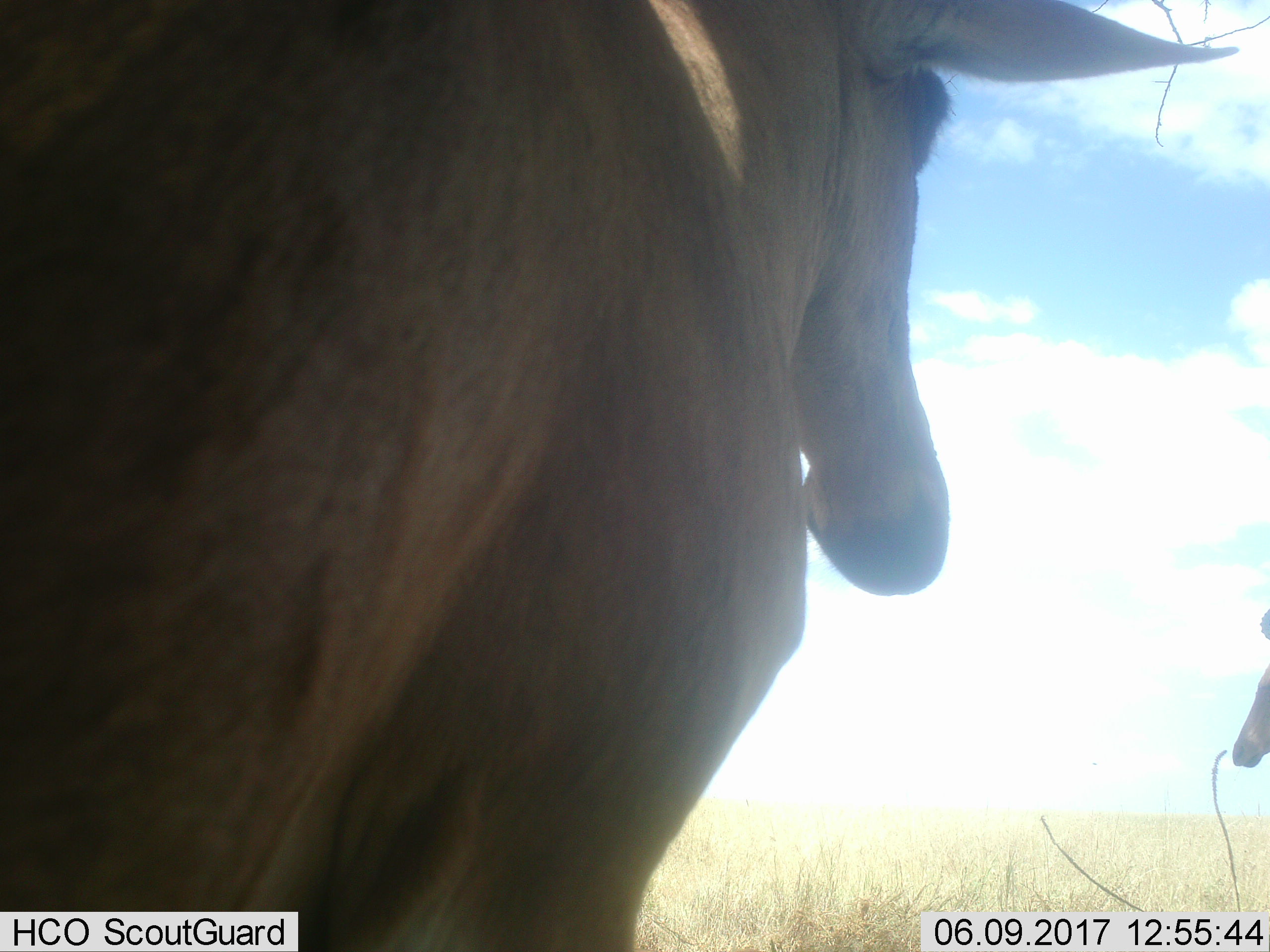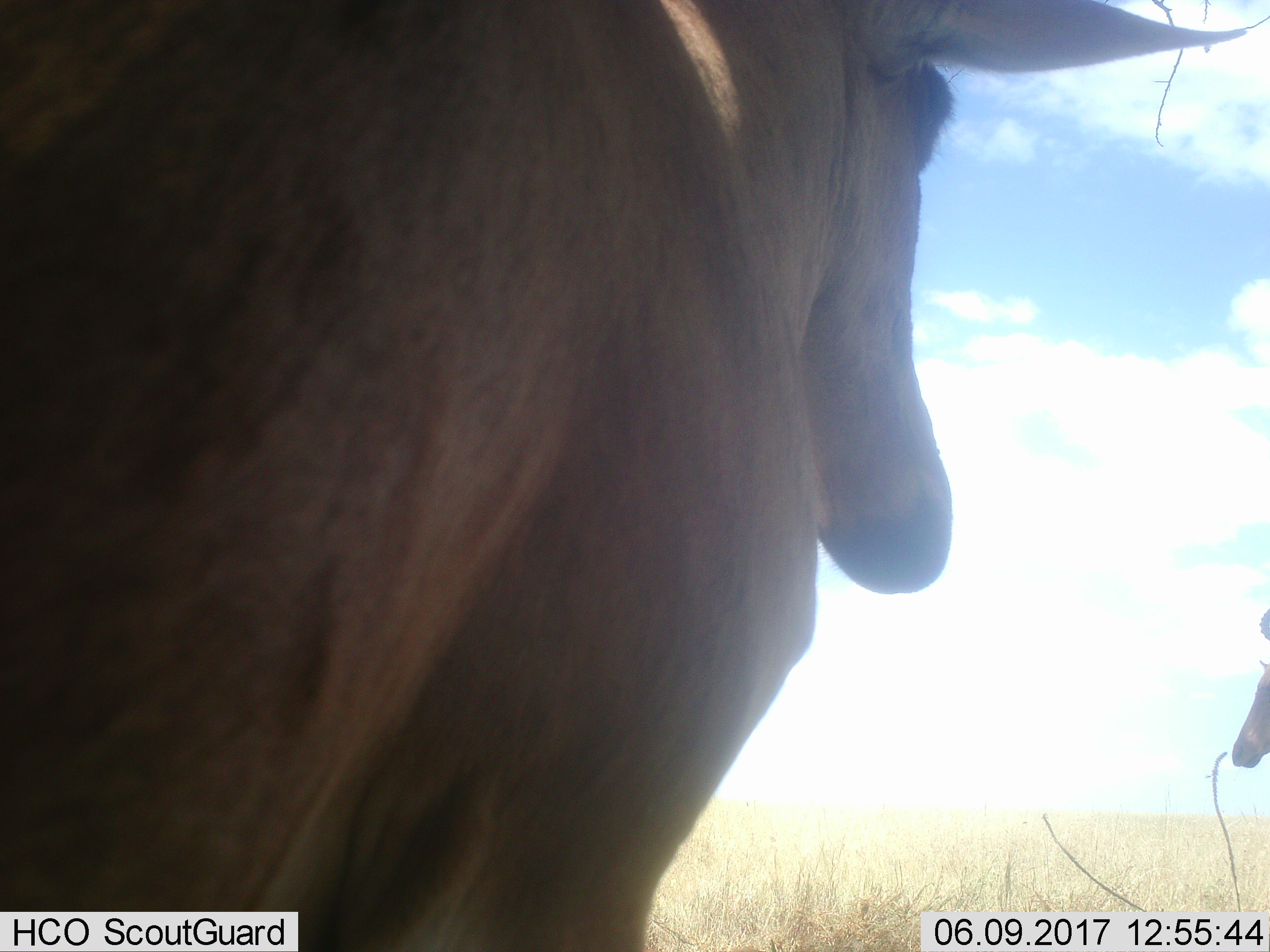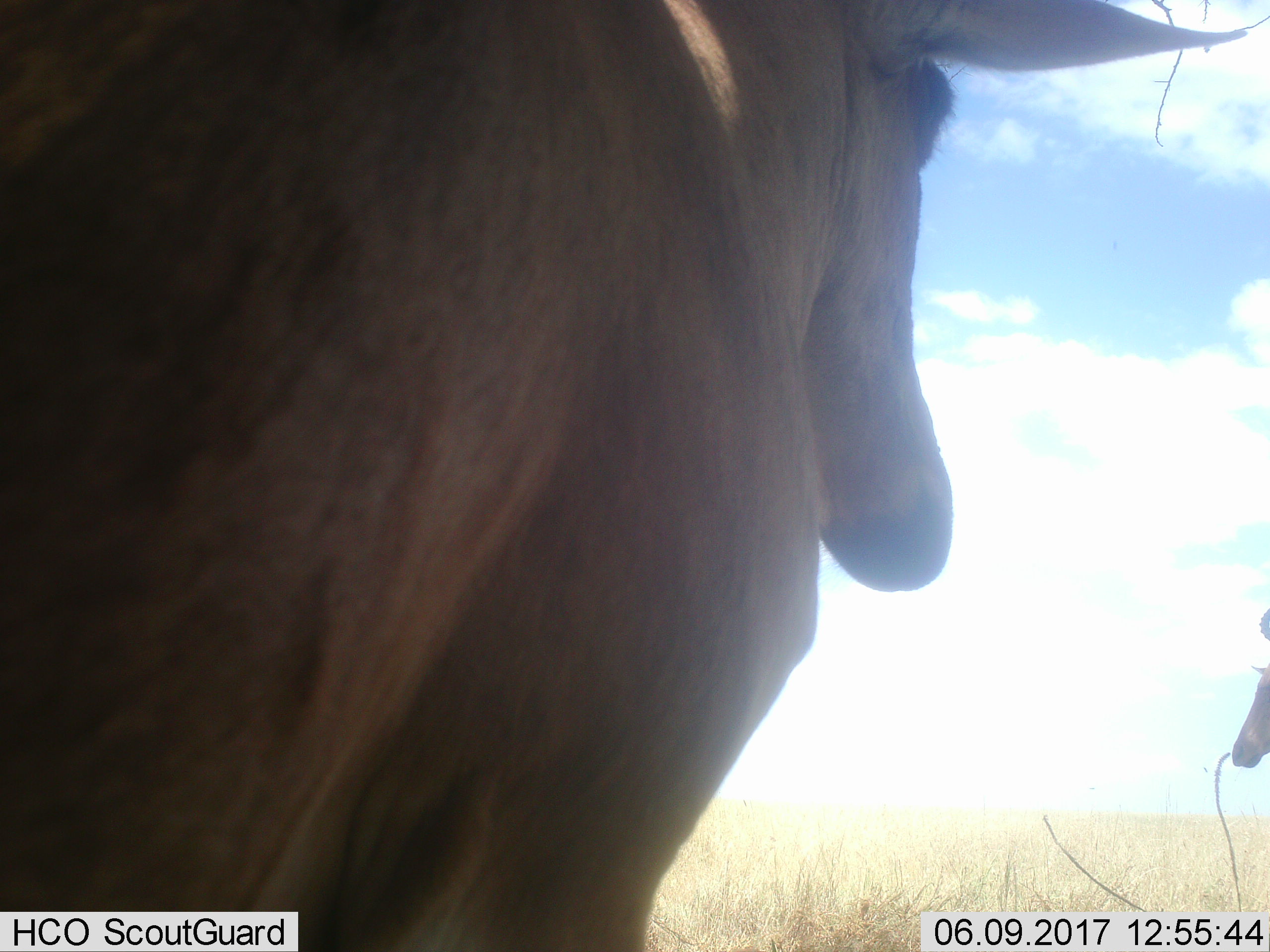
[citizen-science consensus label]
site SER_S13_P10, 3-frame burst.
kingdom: Animalia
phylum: Chordata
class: Mammalia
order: Artiodactyla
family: Bovidae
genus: Alcelaphus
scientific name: Alcelaphus buselaphus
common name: hartebeest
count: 2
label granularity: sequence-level